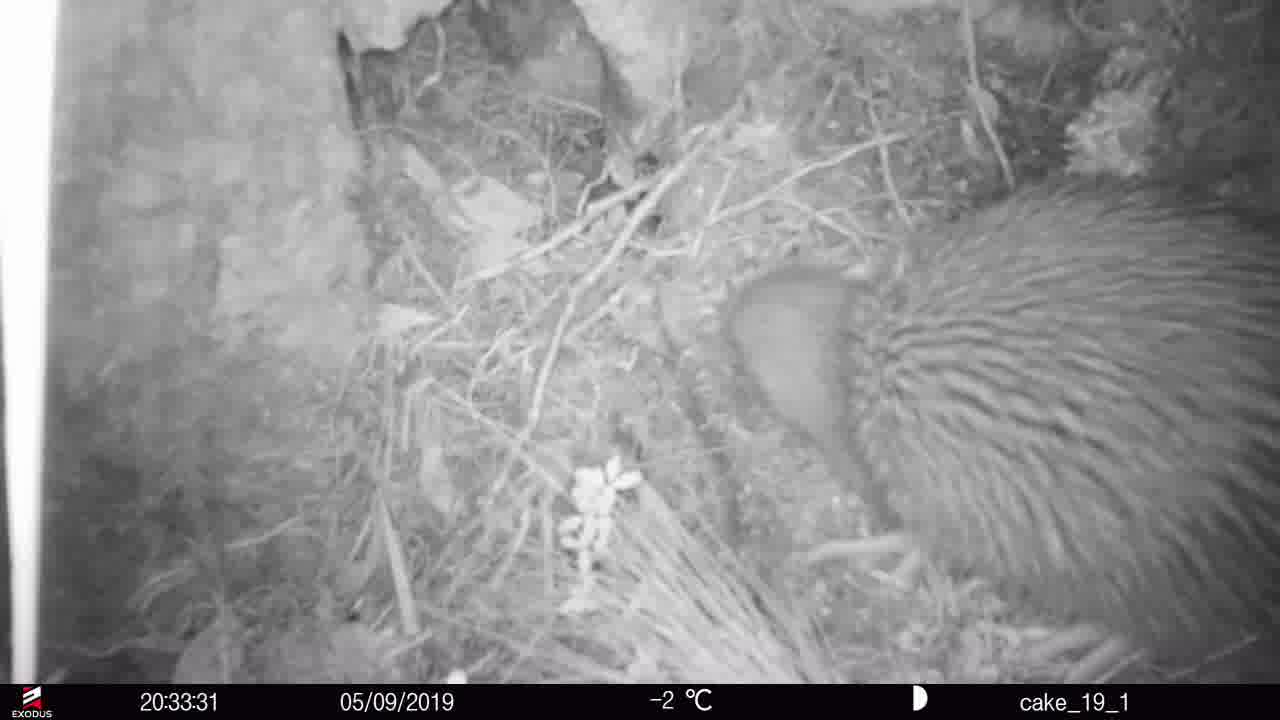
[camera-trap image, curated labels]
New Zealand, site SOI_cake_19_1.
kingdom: Animalia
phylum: Chordata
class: Aves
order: Apterygiformes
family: Apterygidae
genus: Apteryx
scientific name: Apteryx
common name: kiwi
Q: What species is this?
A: Kiwi (Apteryx).